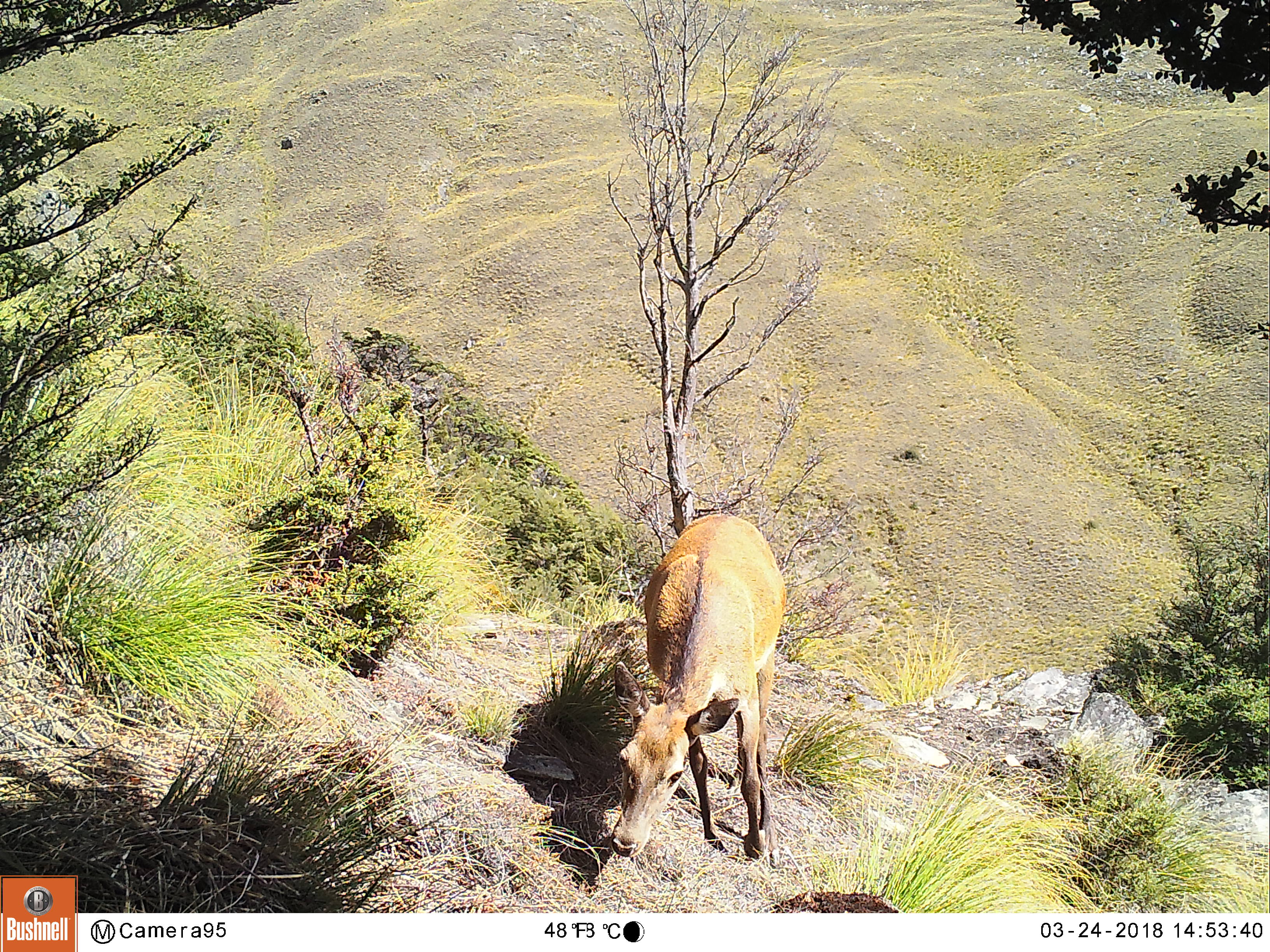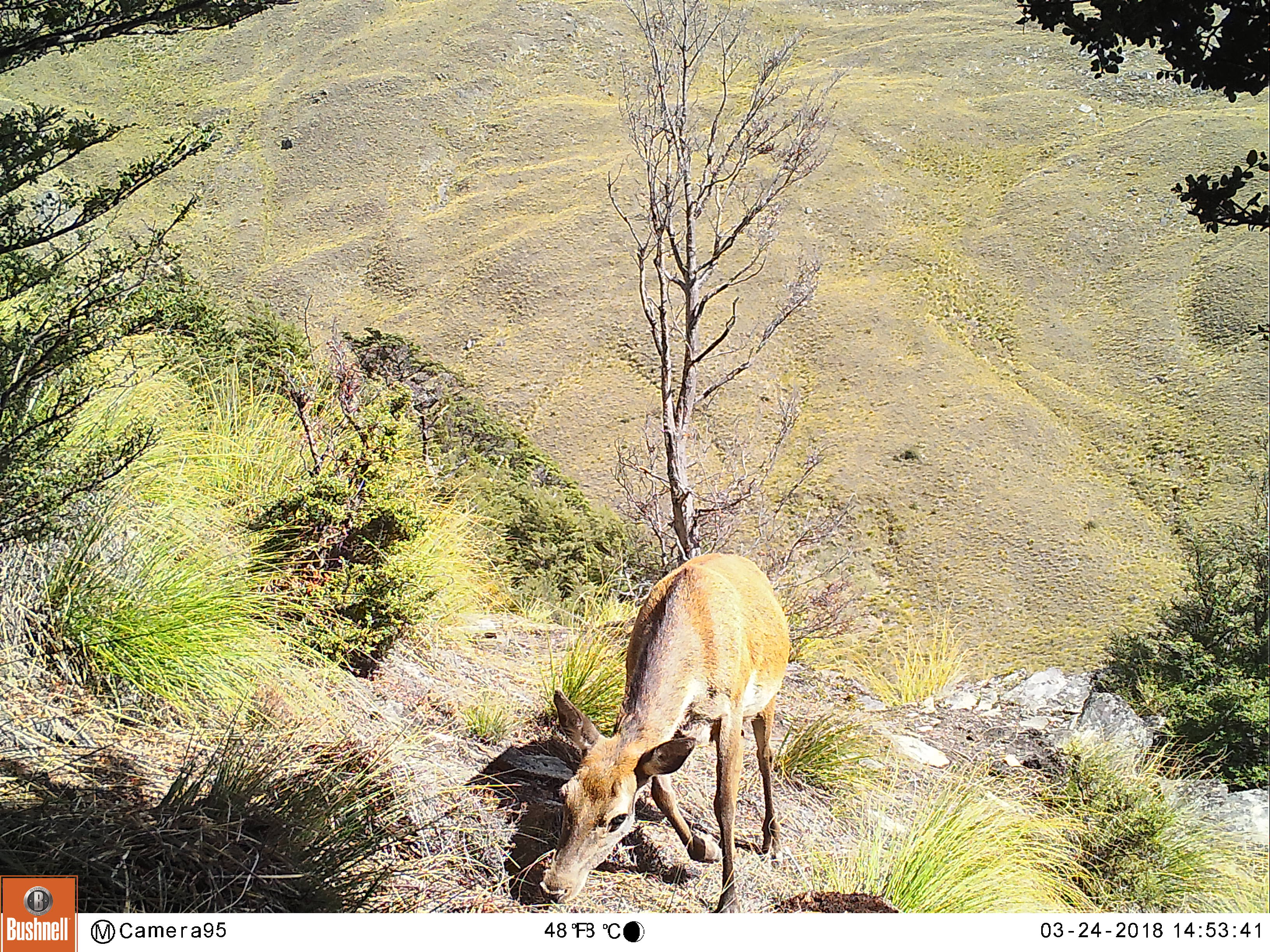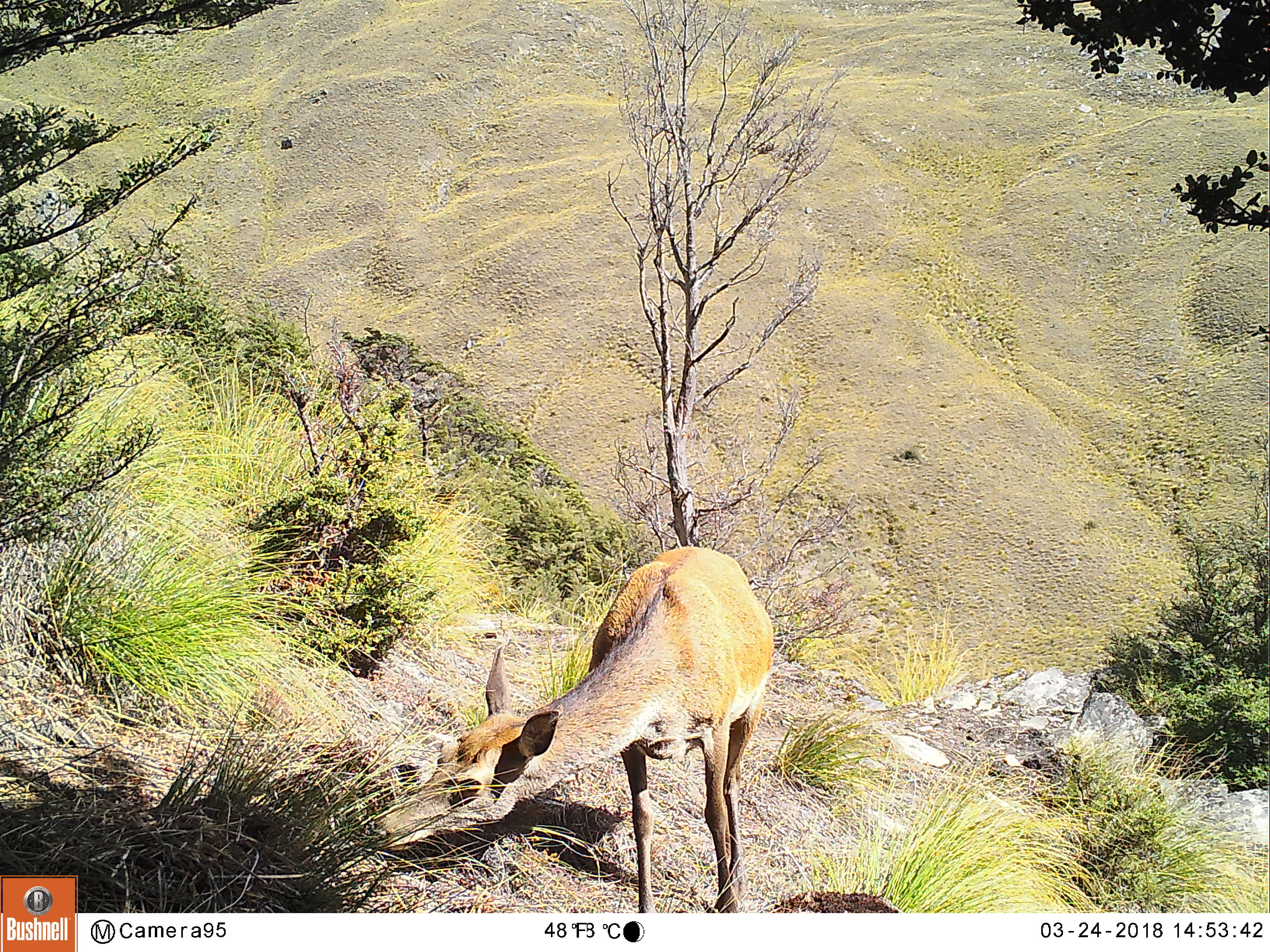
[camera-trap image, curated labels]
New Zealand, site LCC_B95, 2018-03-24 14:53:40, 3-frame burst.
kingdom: Animalia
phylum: Chordata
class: Mammalia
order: Artiodactyla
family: Cervidae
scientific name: Cervidae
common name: deer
Deer (Cervidae).